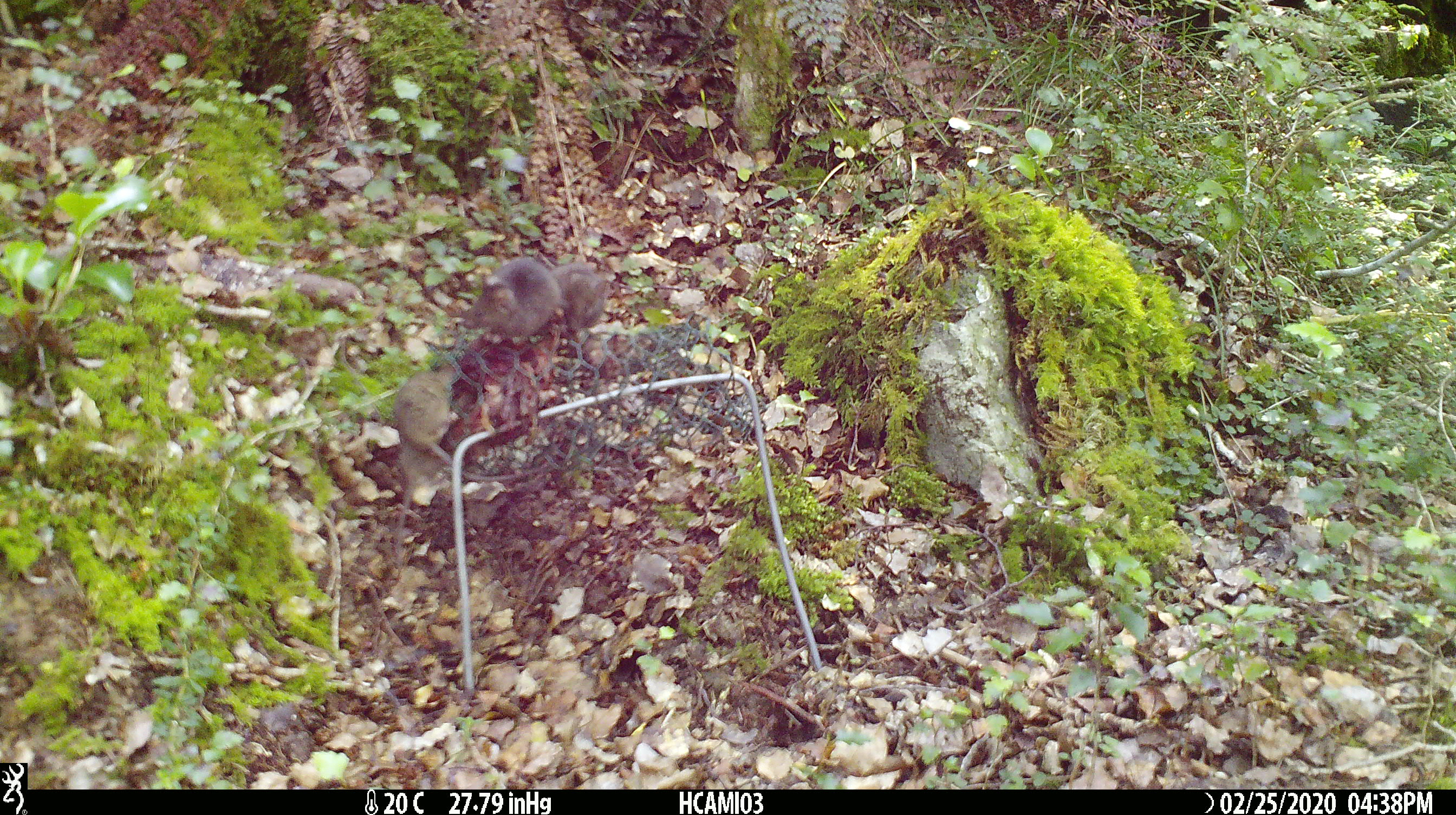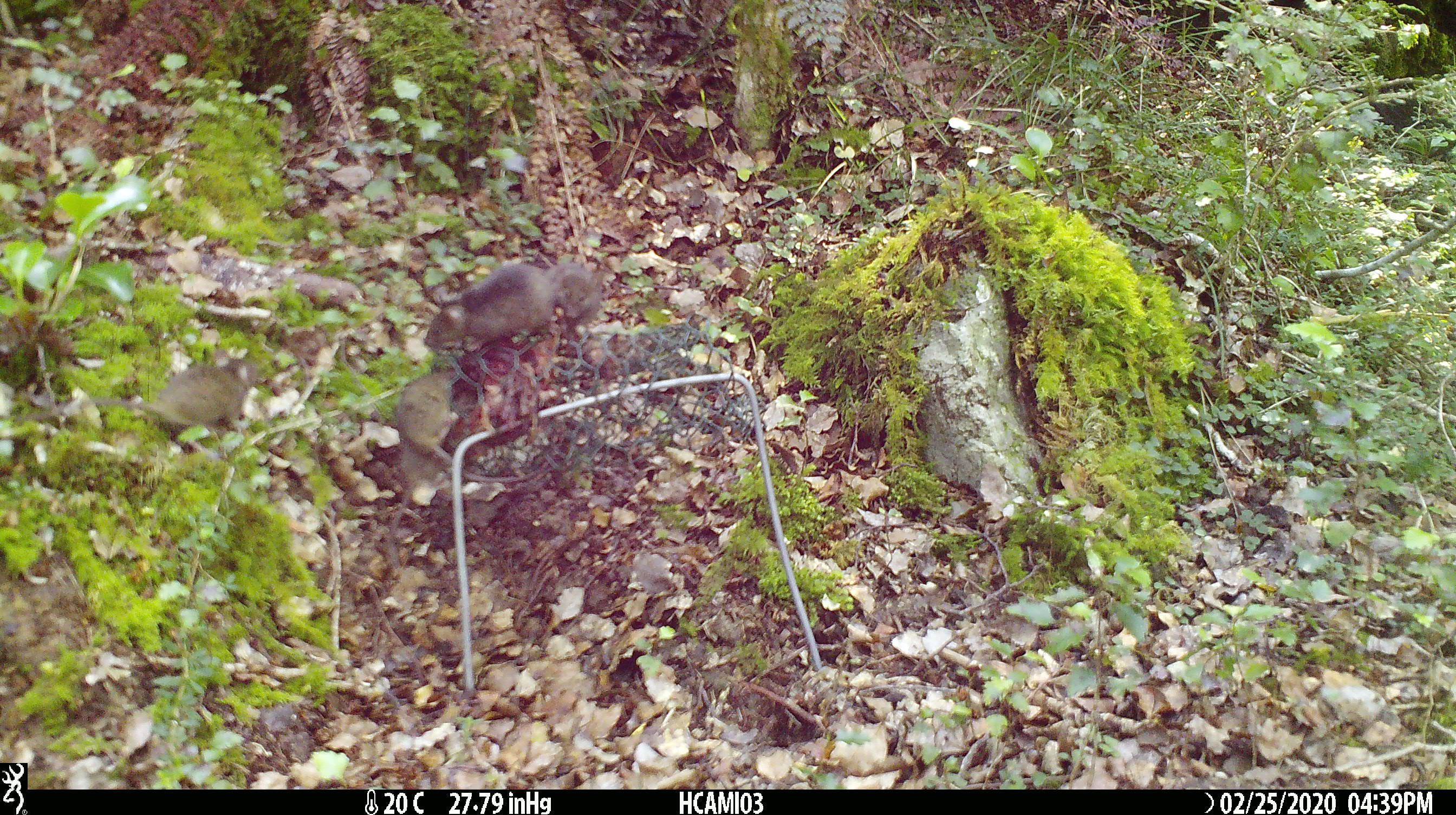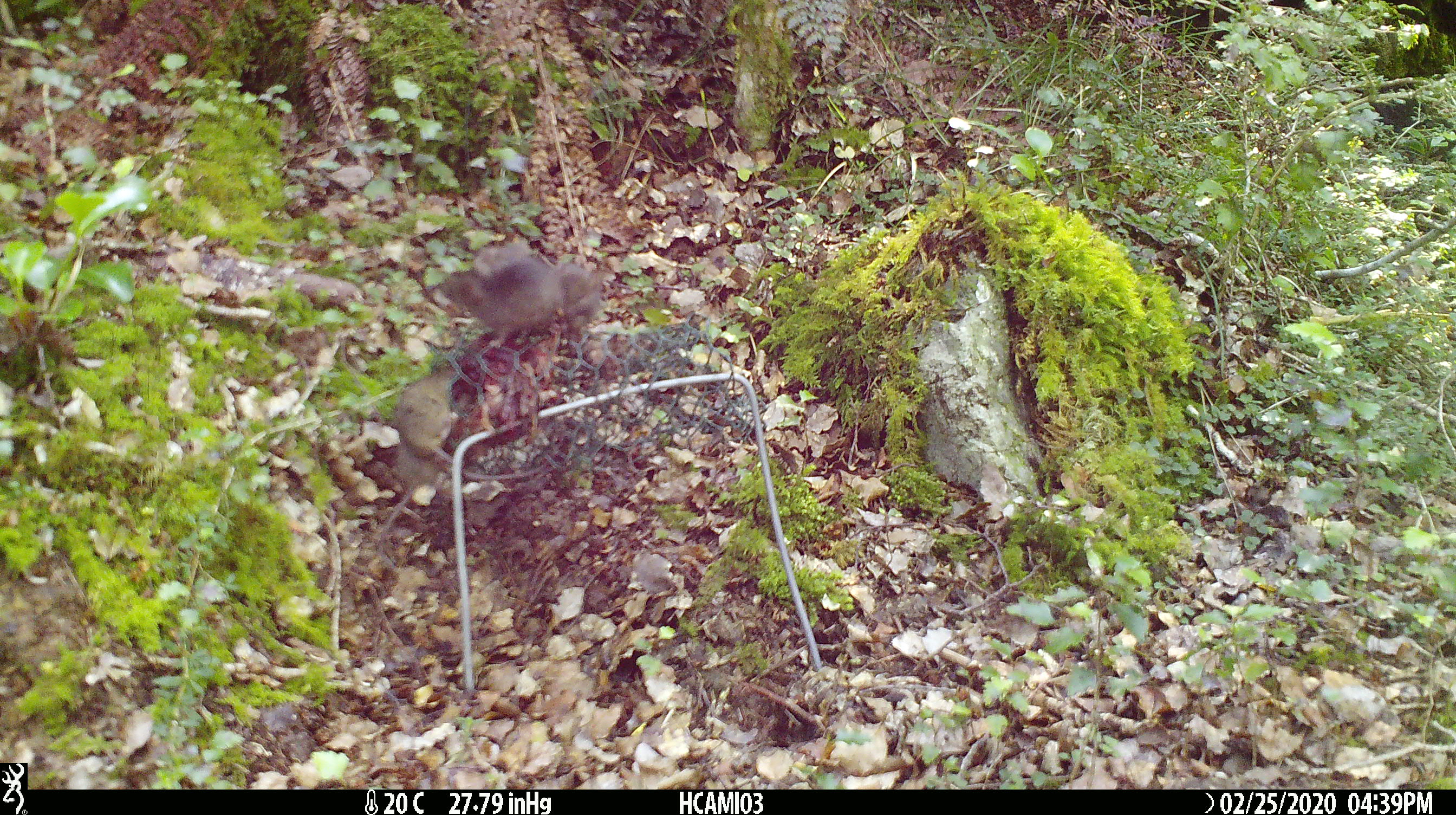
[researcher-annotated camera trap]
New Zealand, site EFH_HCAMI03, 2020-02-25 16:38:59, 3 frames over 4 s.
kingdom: Animalia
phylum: Chordata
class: Mammalia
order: Rodentia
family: Muridae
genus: Mus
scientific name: Mus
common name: mouse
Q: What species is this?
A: Mouse (Mus).